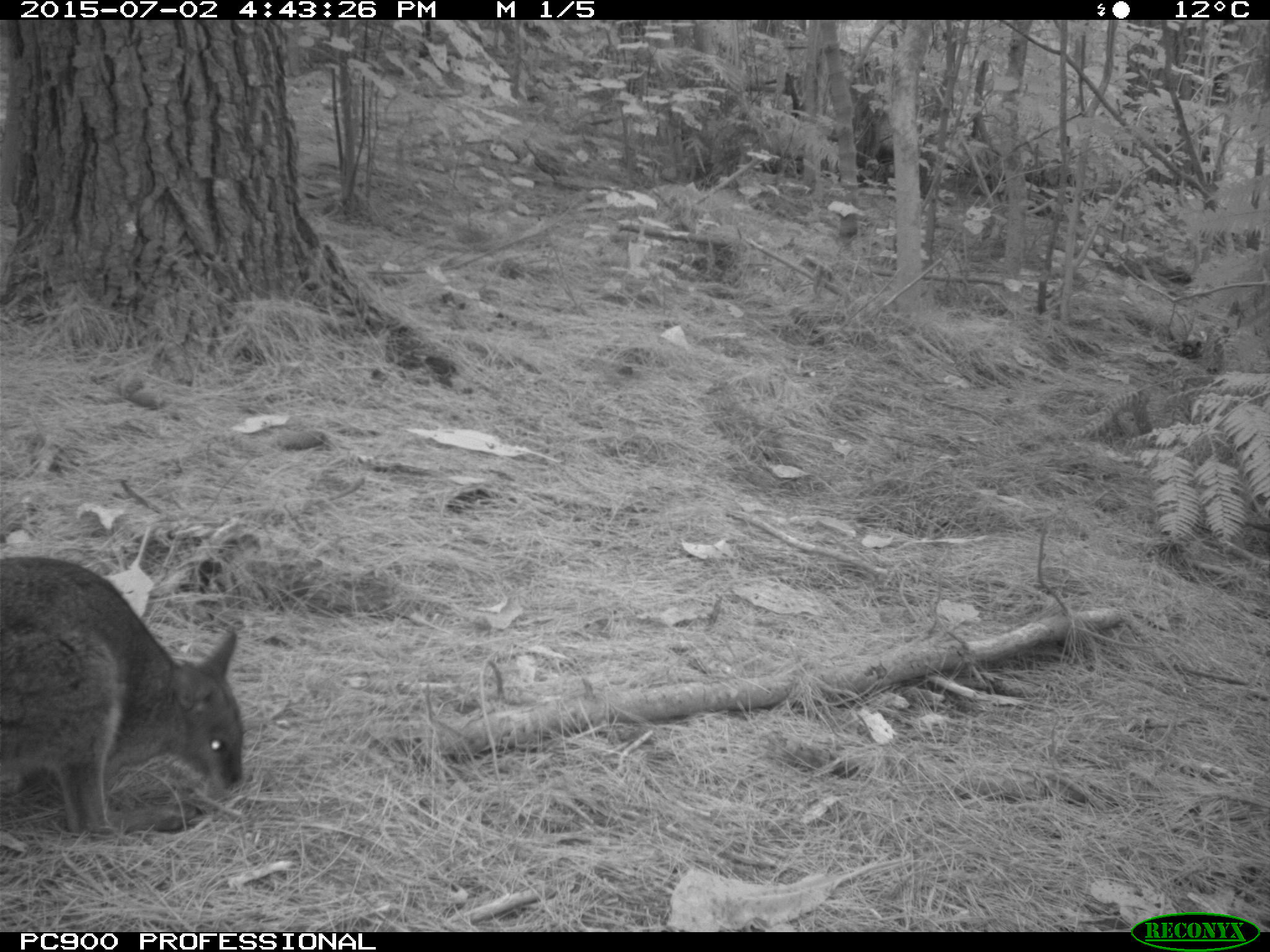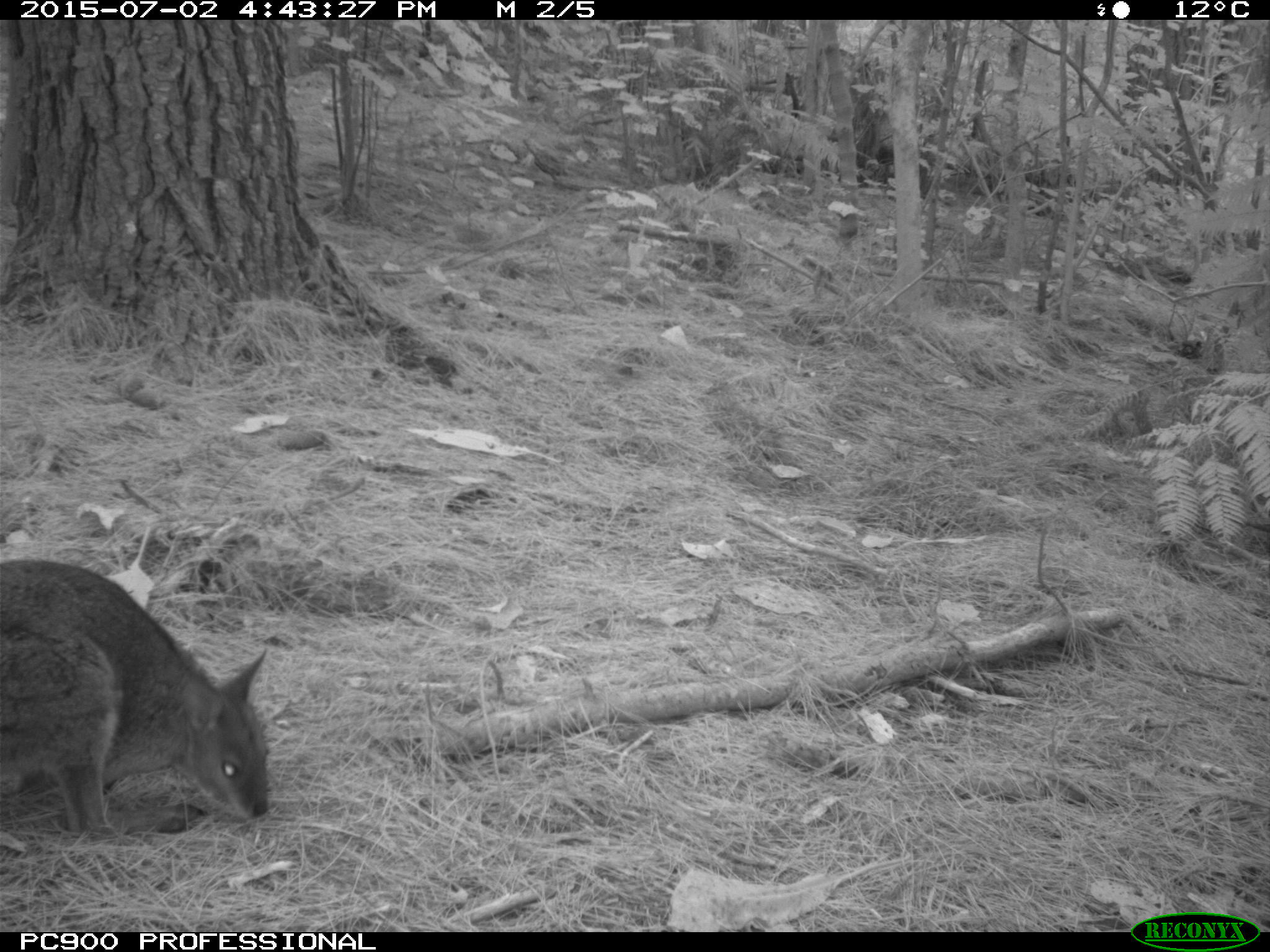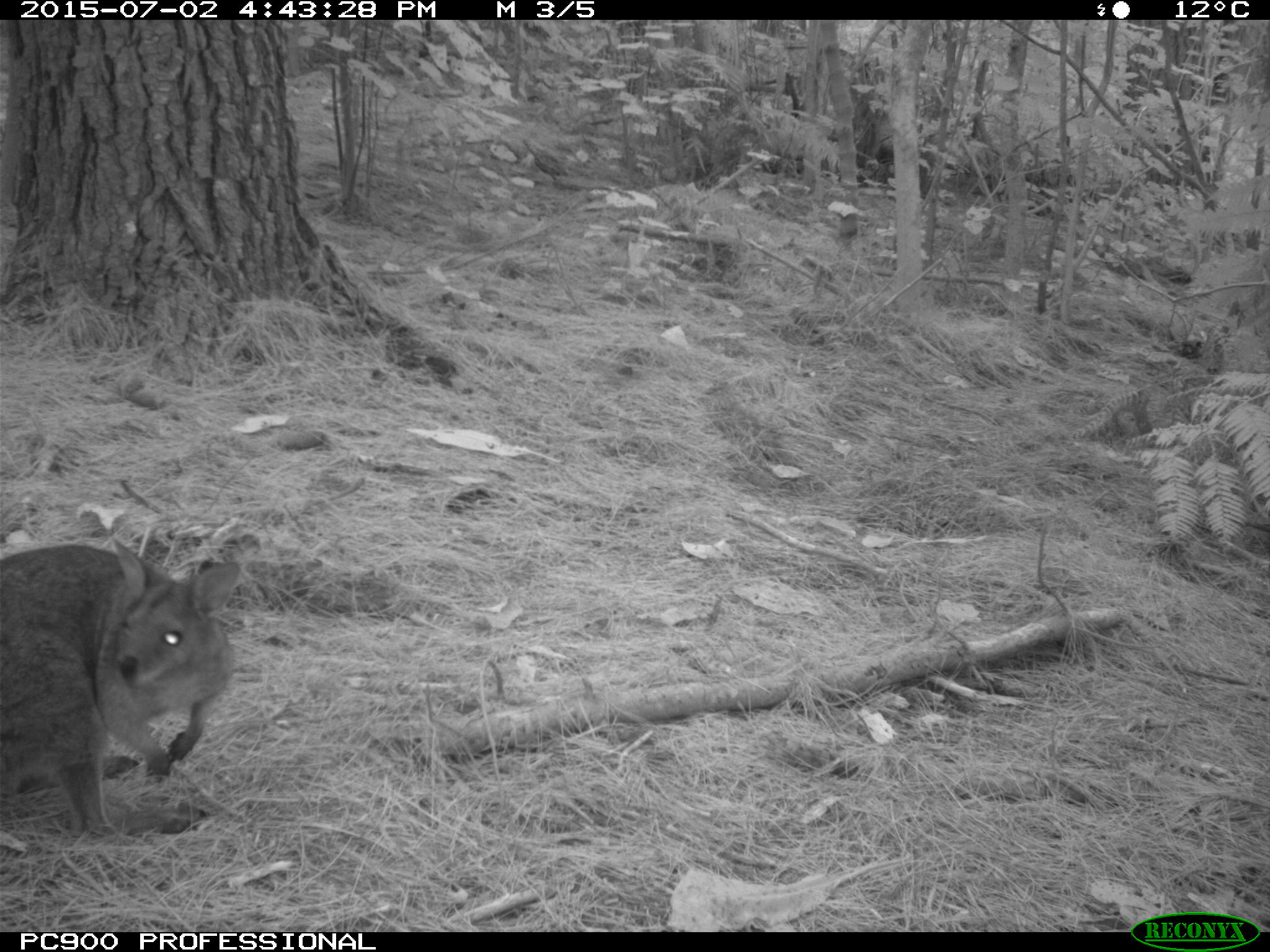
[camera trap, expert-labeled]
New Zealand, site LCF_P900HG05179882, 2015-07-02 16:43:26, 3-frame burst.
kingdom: Animalia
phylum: Chordata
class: Mammalia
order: Diprotodontia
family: Macropodidae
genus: Notamacropus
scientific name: Notamacropus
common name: wallaby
Wallaby (Notamacropus).